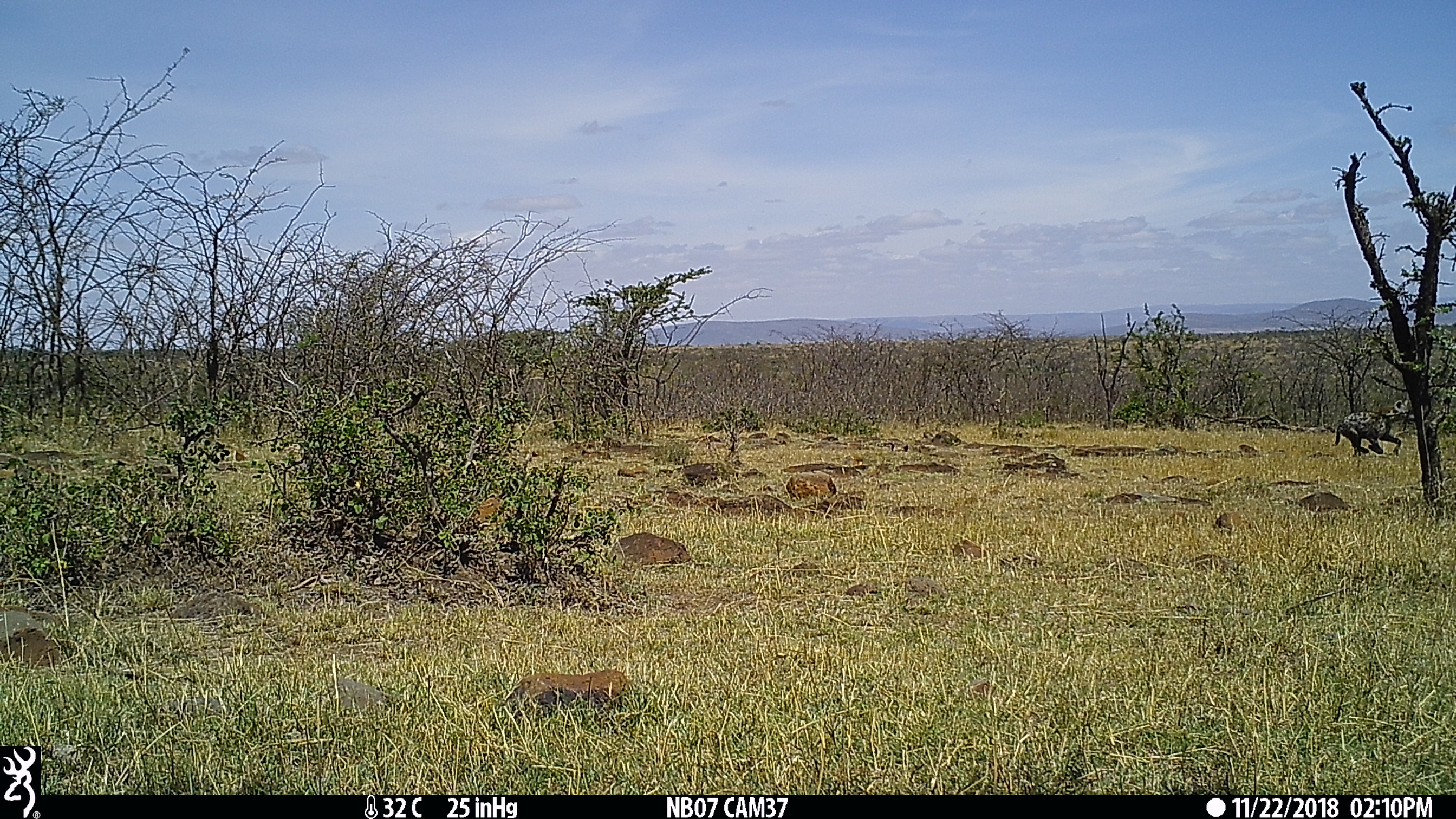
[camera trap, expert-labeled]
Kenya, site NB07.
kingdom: Animalia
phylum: Chordata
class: Mammalia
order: Carnivora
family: Hyaenidae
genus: Crocuta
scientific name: Crocuta crocuta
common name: spotted hyena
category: hyena spotted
Hyena spotted (spotted hyena) (Crocuta crocuta).